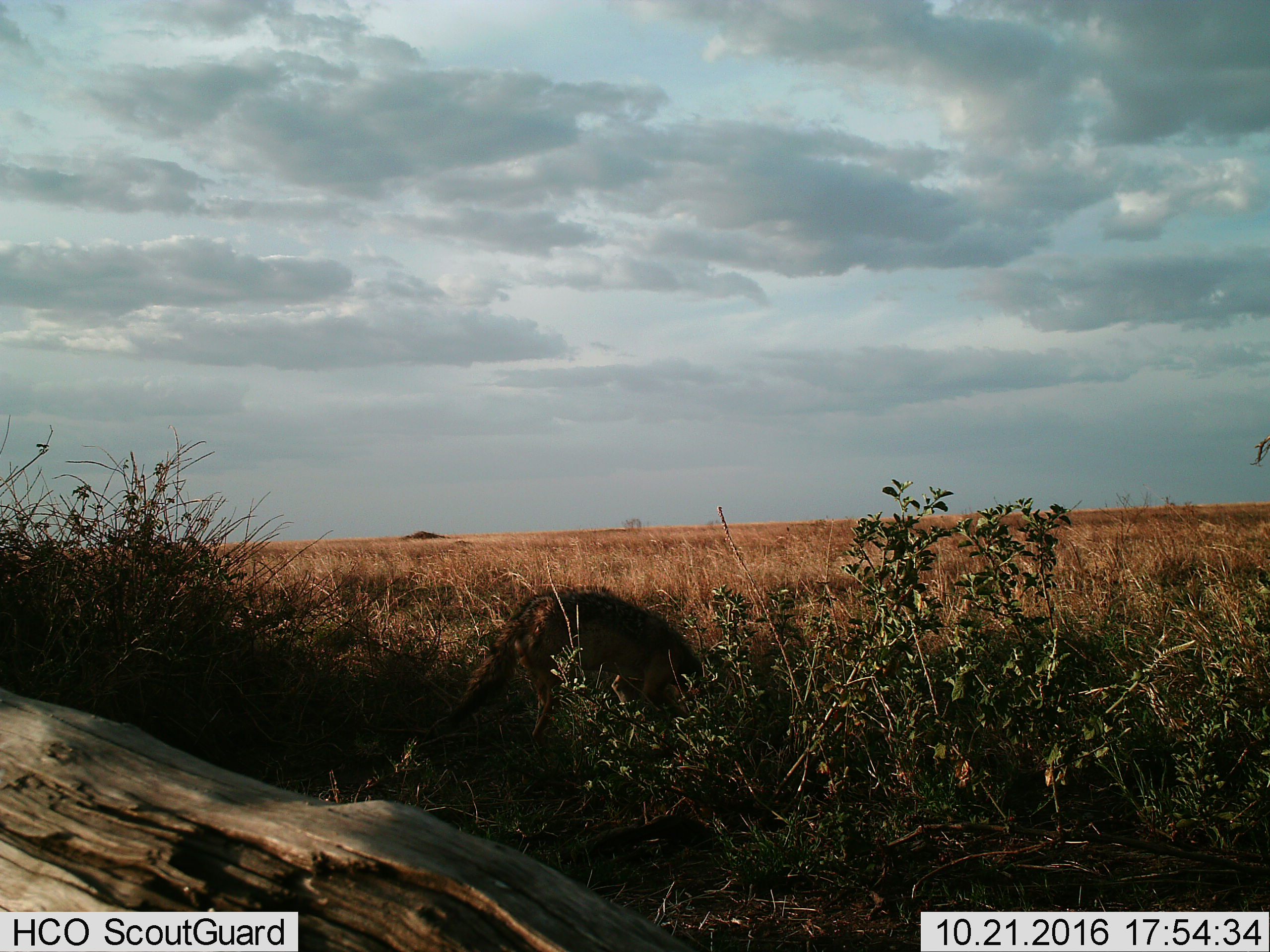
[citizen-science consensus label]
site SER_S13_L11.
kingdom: Animalia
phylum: Chordata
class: Mammalia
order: Carnivora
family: Canidae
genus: Lupulella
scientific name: Lupulella mesomelas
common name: black-backed jackal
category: jackalblackbacked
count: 1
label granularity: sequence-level